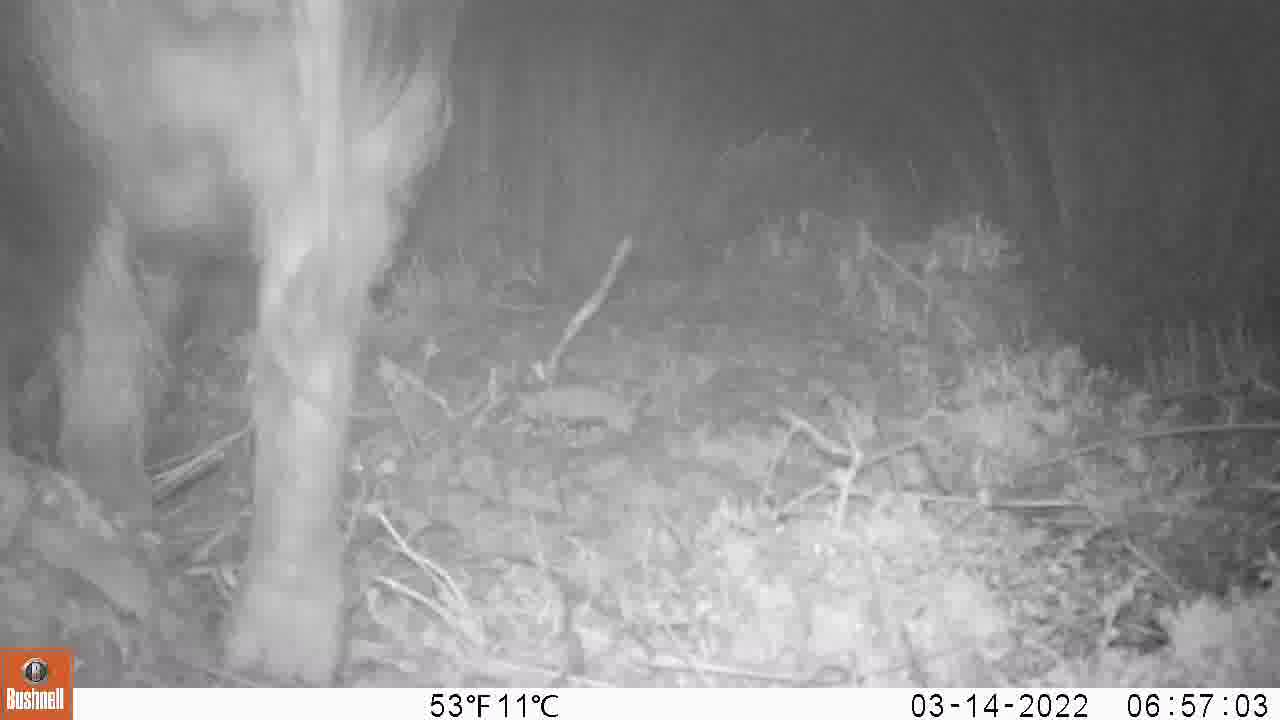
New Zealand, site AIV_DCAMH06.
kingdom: Animalia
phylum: Chordata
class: Mammalia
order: Artiodactyla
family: Suidae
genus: Sus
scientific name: Sus scrofa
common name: pig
Pig (Sus scrofa).